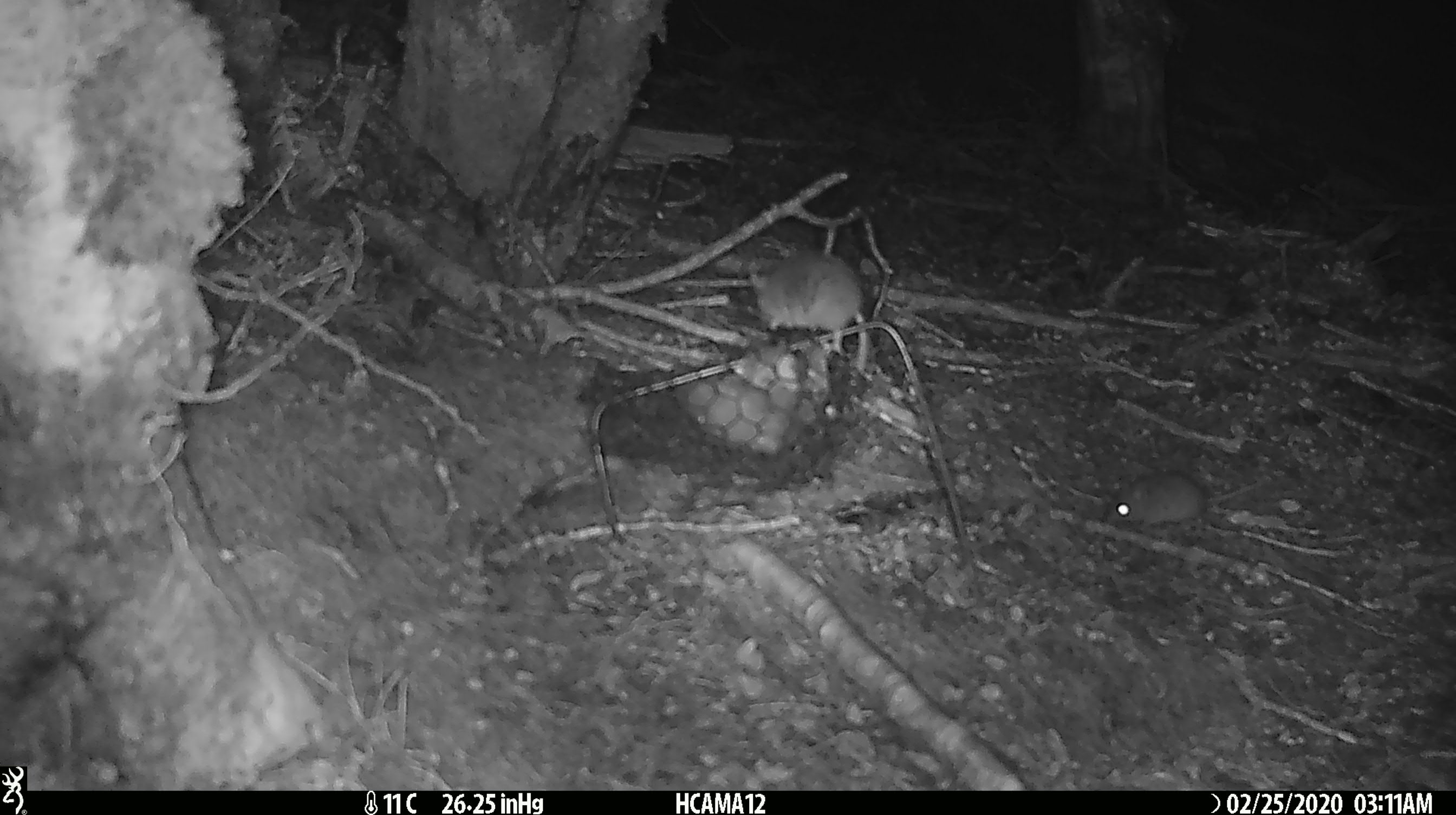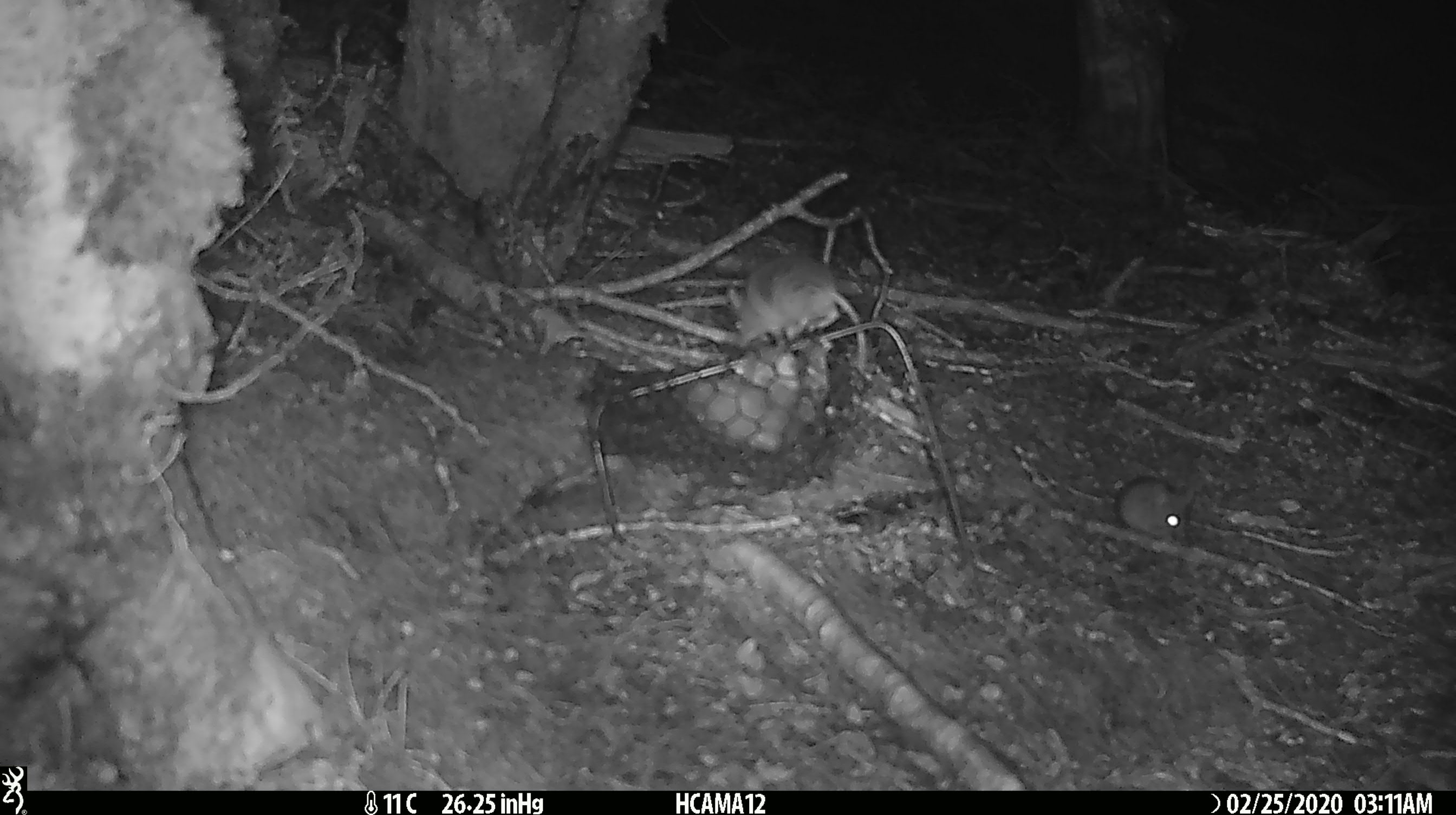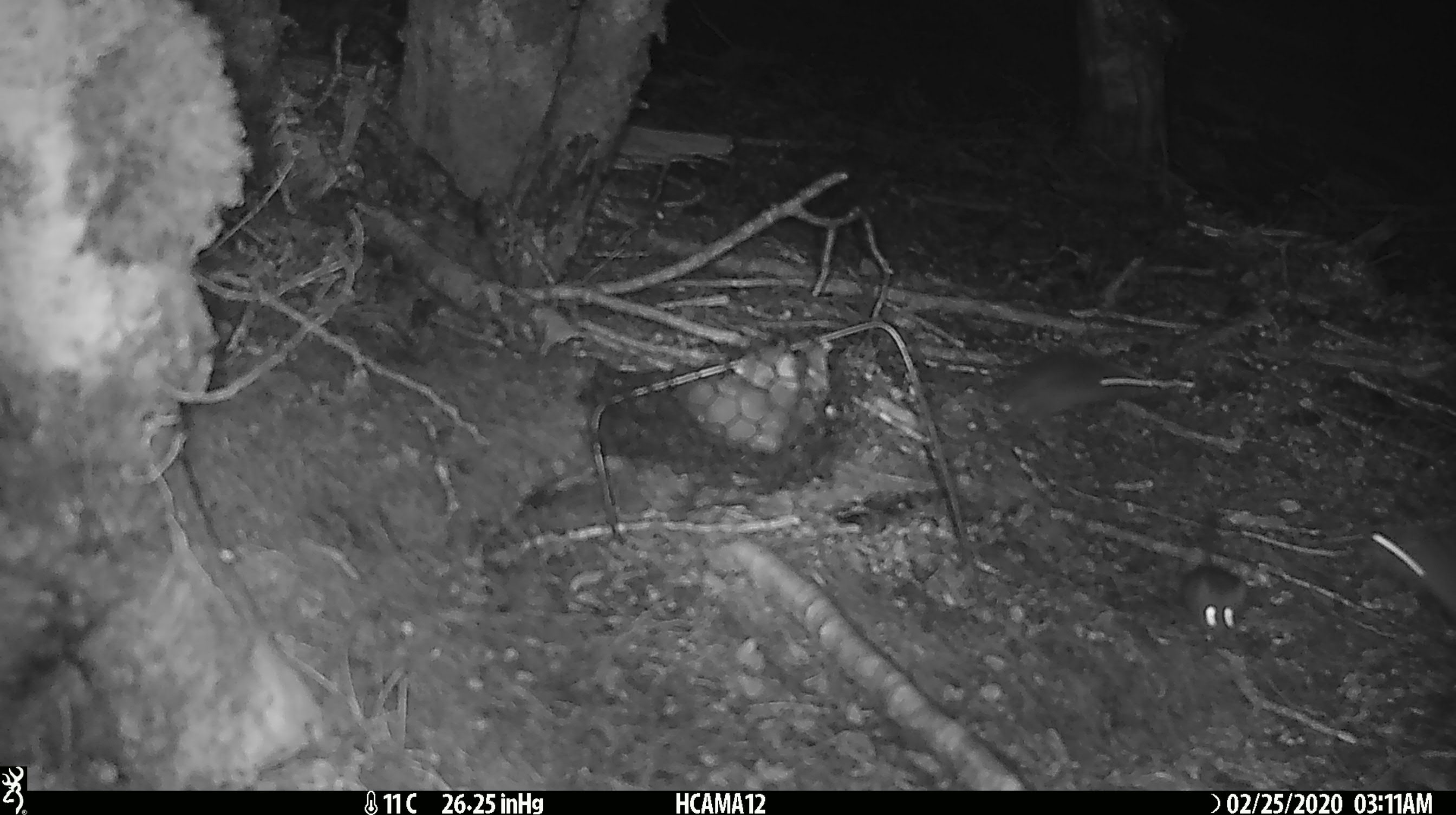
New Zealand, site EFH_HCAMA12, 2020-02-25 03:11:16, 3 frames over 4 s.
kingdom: Animalia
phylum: Chordata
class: Mammalia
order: Rodentia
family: Muridae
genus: Mus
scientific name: Mus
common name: mouse